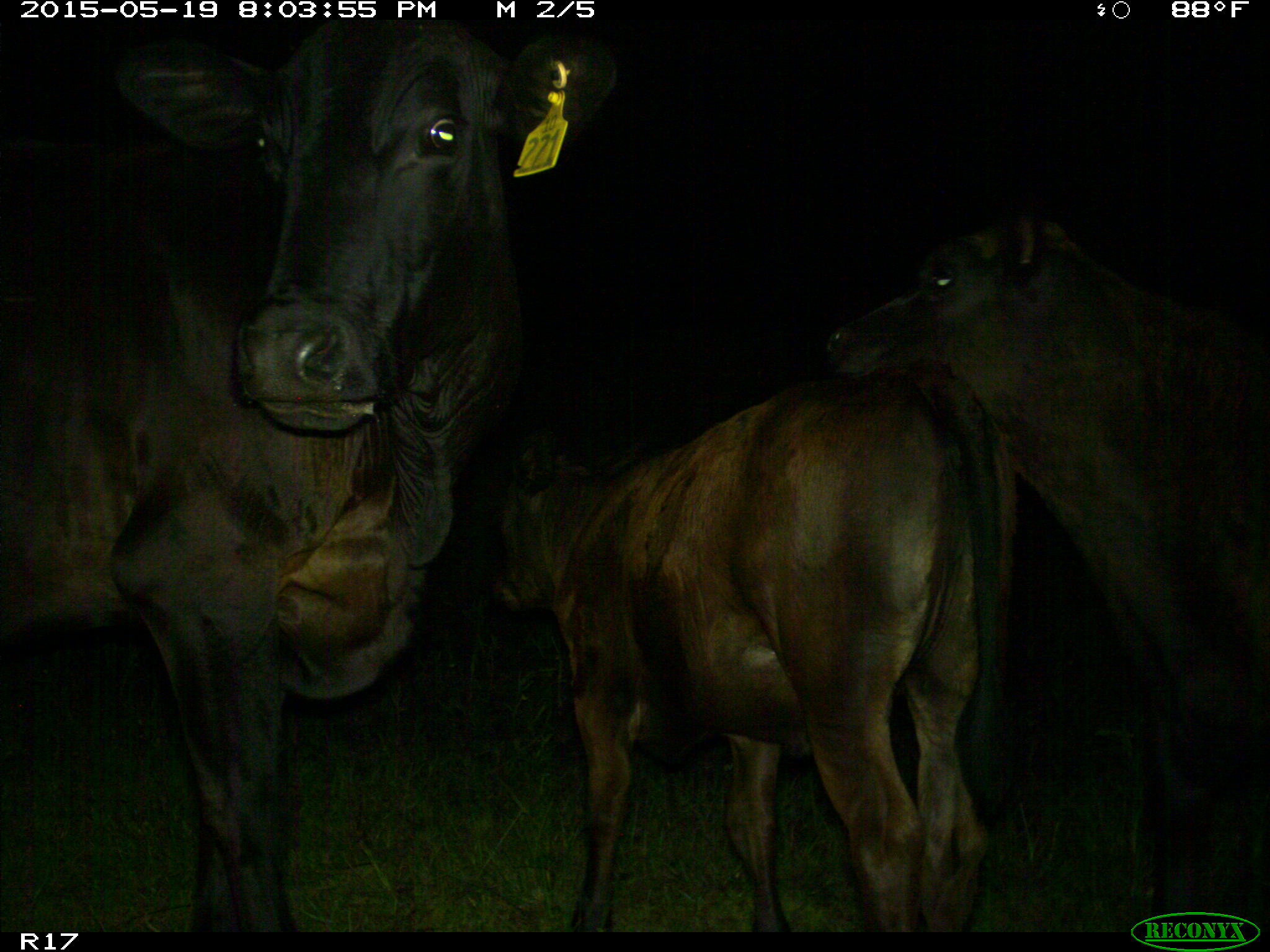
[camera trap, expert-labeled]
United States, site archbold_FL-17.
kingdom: Animalia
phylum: Chordata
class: Mammalia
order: Artiodactyla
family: Bovidae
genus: Bos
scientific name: Bos taurus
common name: domestic cow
Bos taurus (domestic cow).